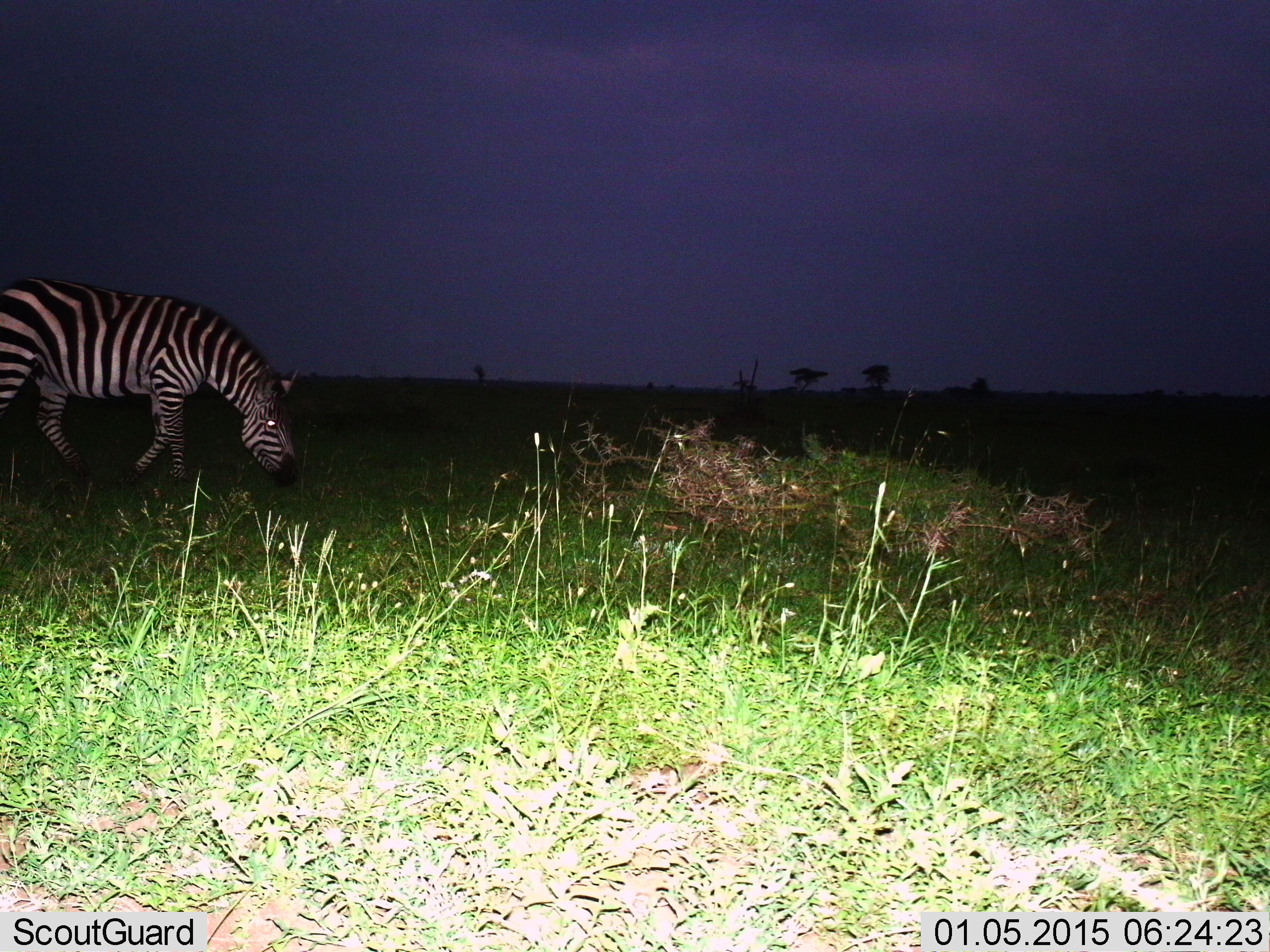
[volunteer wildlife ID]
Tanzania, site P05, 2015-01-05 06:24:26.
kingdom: Animalia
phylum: Chordata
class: Mammalia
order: Perissodactyla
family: Equidae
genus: Equus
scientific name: Equus quagga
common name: plains zebra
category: zebra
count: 1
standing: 20%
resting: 0%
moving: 40%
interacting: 0%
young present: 0%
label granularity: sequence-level